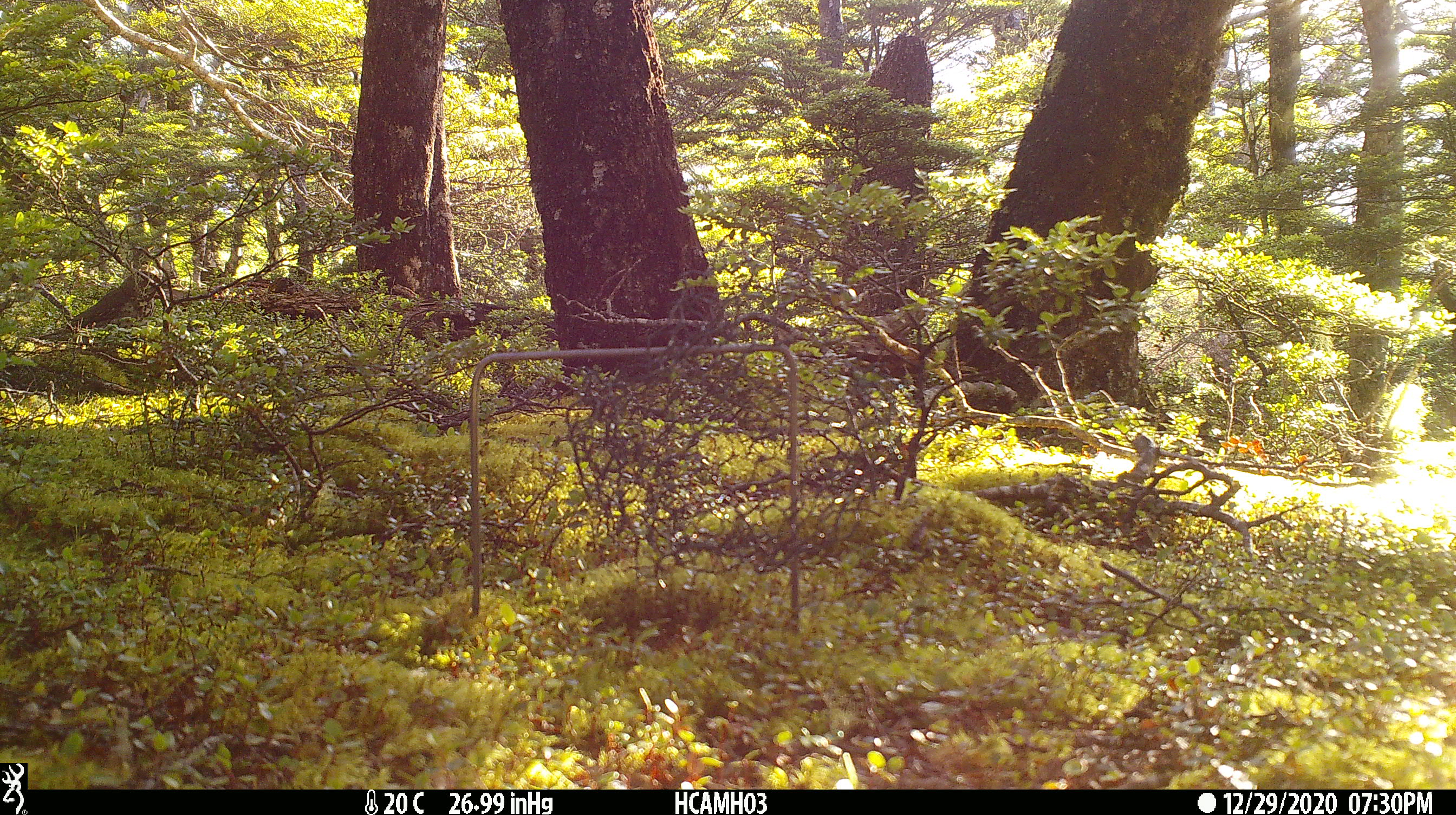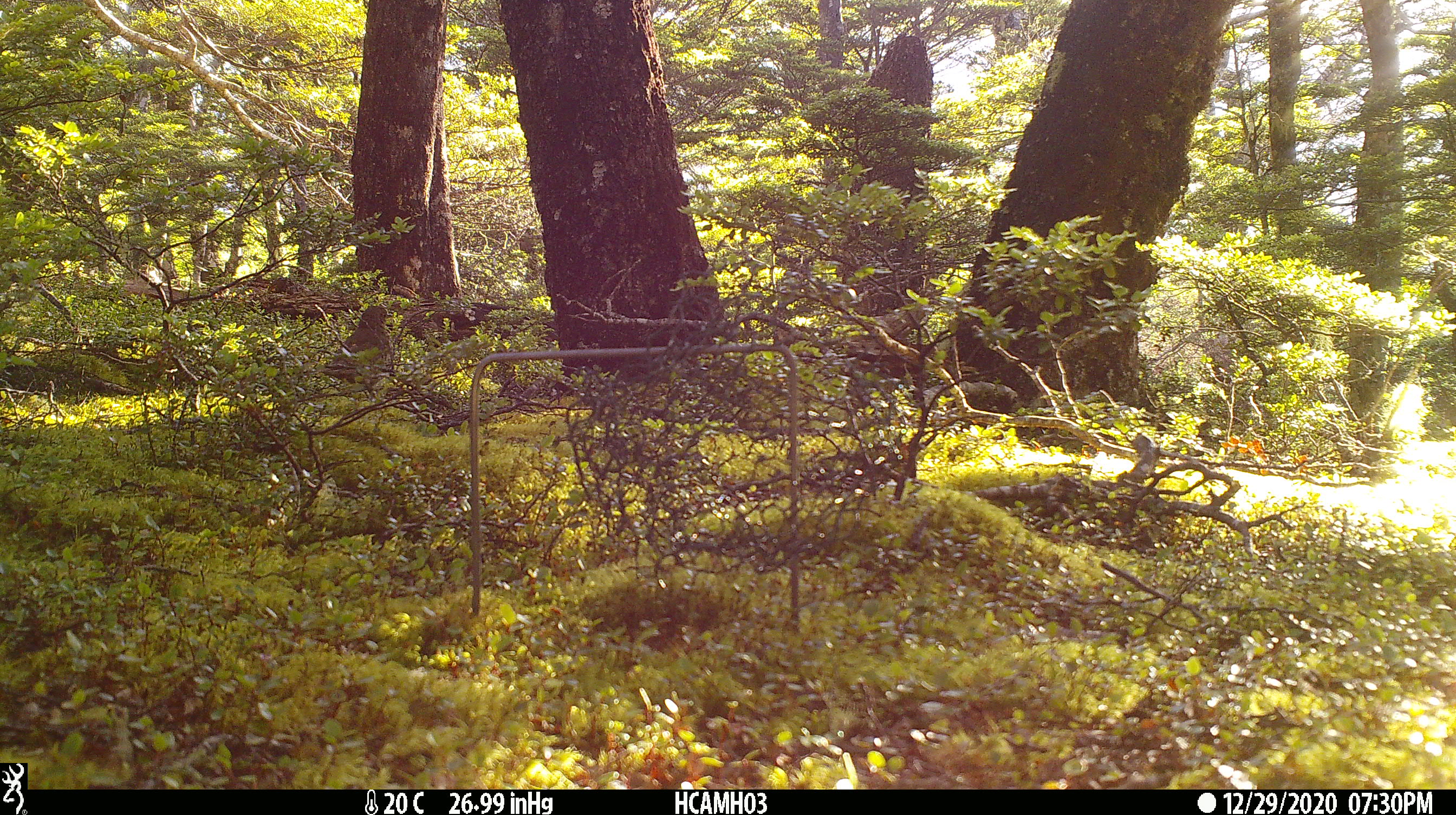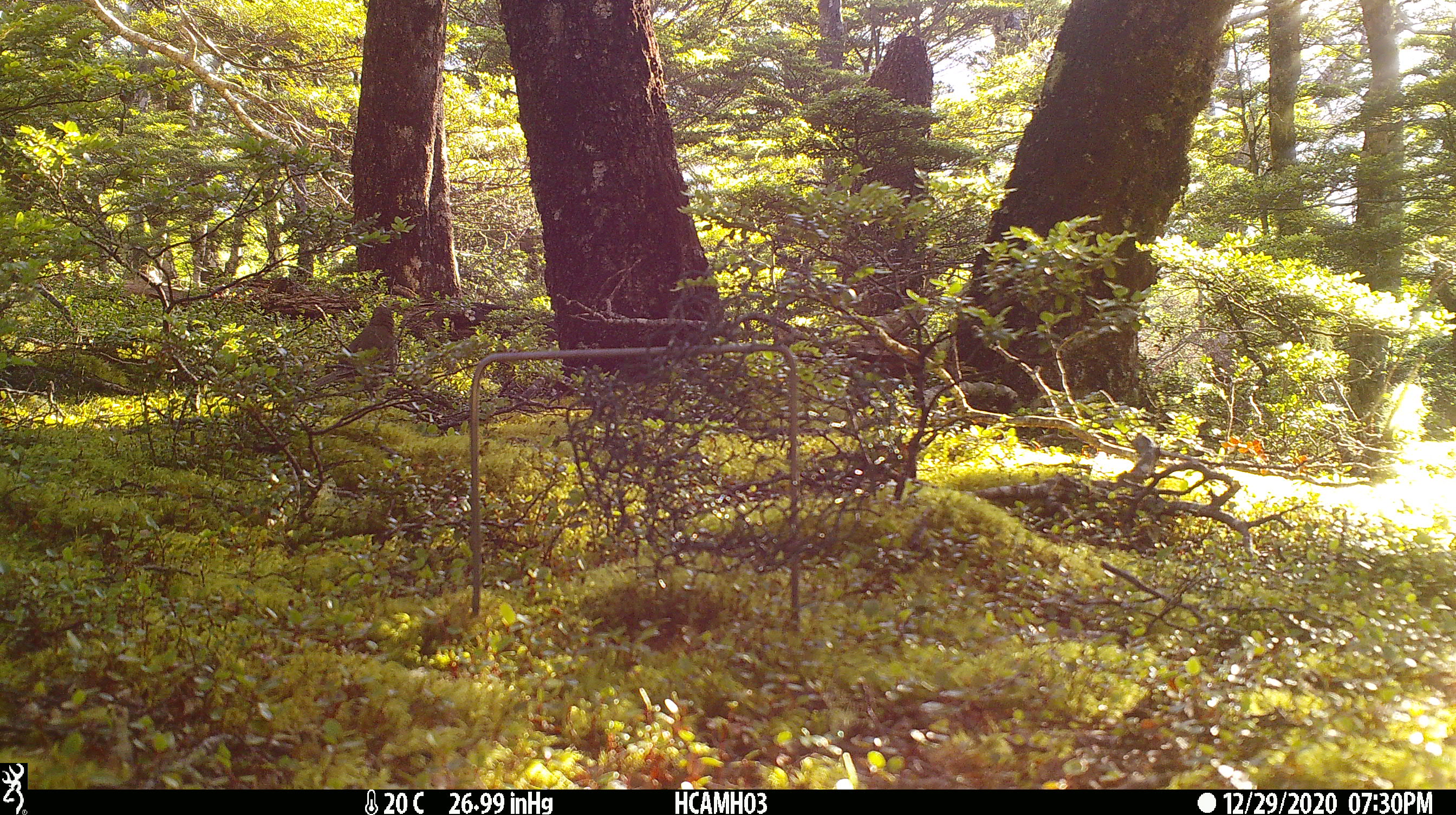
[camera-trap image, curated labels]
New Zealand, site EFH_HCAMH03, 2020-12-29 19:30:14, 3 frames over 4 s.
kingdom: Animalia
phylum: Chordata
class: Aves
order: Passeriformes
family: Turdidae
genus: Turdus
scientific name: Turdus philomelos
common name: song thrush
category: thrush